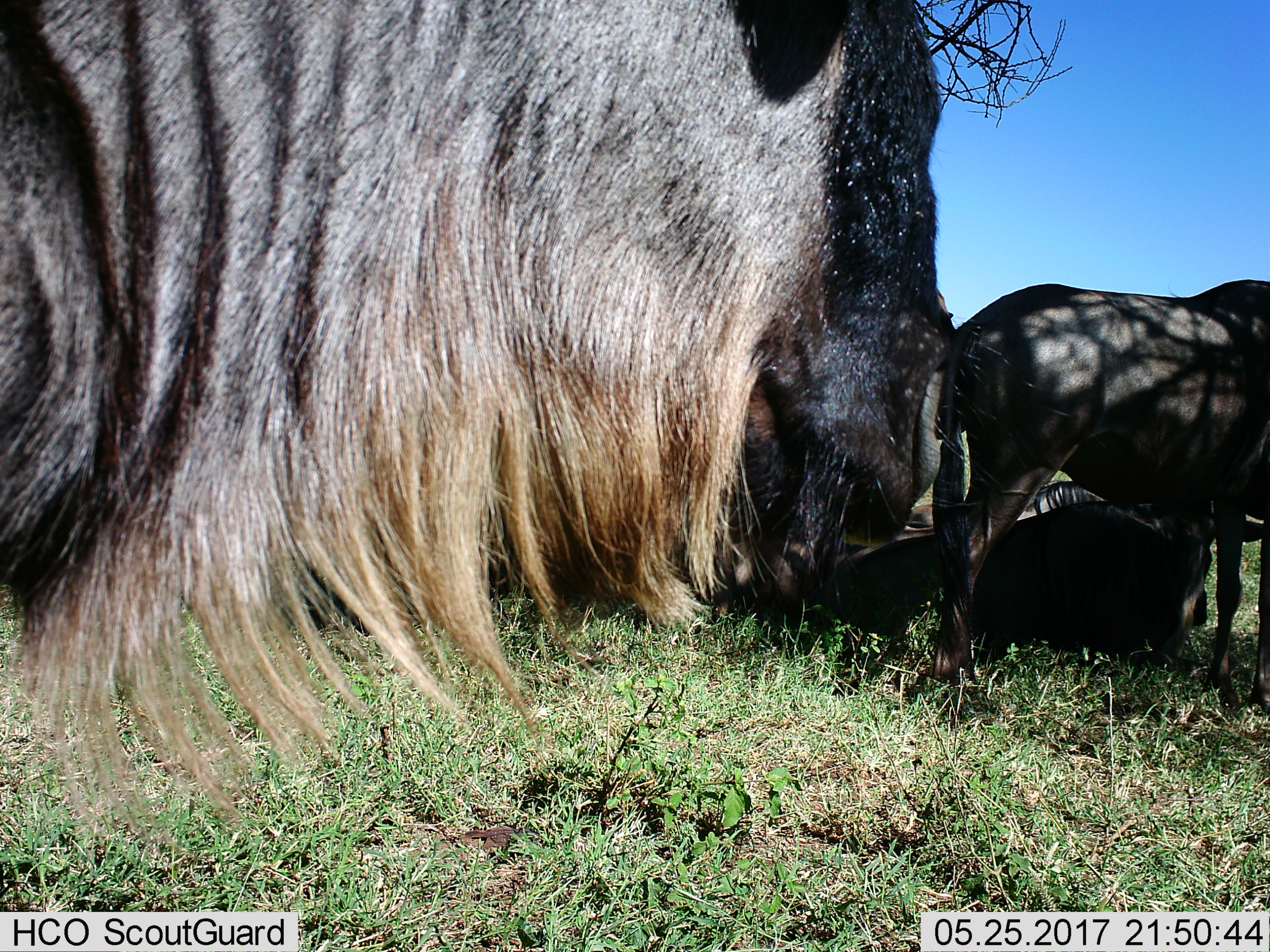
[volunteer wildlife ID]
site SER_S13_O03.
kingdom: Animalia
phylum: Chordata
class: Mammalia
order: Artiodactyla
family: Bovidae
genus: Connochaetes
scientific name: Connochaetes taurinus taurinus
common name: blue wildebeest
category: wildebeestblue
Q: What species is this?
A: Wildebeestblue (blue wildebeest) (Connochaetes taurinus taurinus).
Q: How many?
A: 3.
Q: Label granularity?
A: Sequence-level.